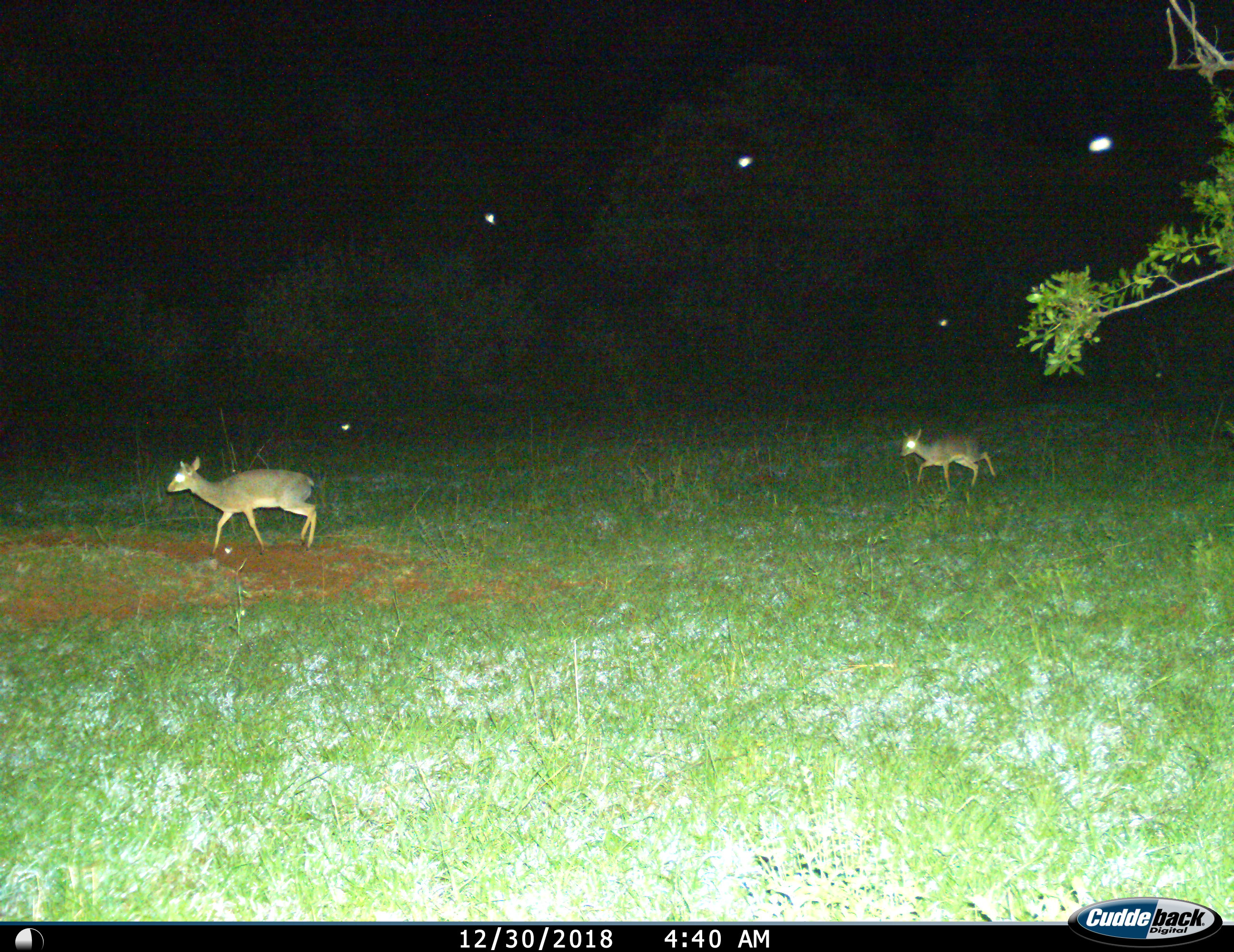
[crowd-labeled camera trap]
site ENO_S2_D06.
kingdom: Animalia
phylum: Chordata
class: Mammalia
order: Artiodactyla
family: Bovidae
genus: Madoqua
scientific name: Madoqua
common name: dik-dik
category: dikdik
Dikdik (dik-dik) (Madoqua), count 2. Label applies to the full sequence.